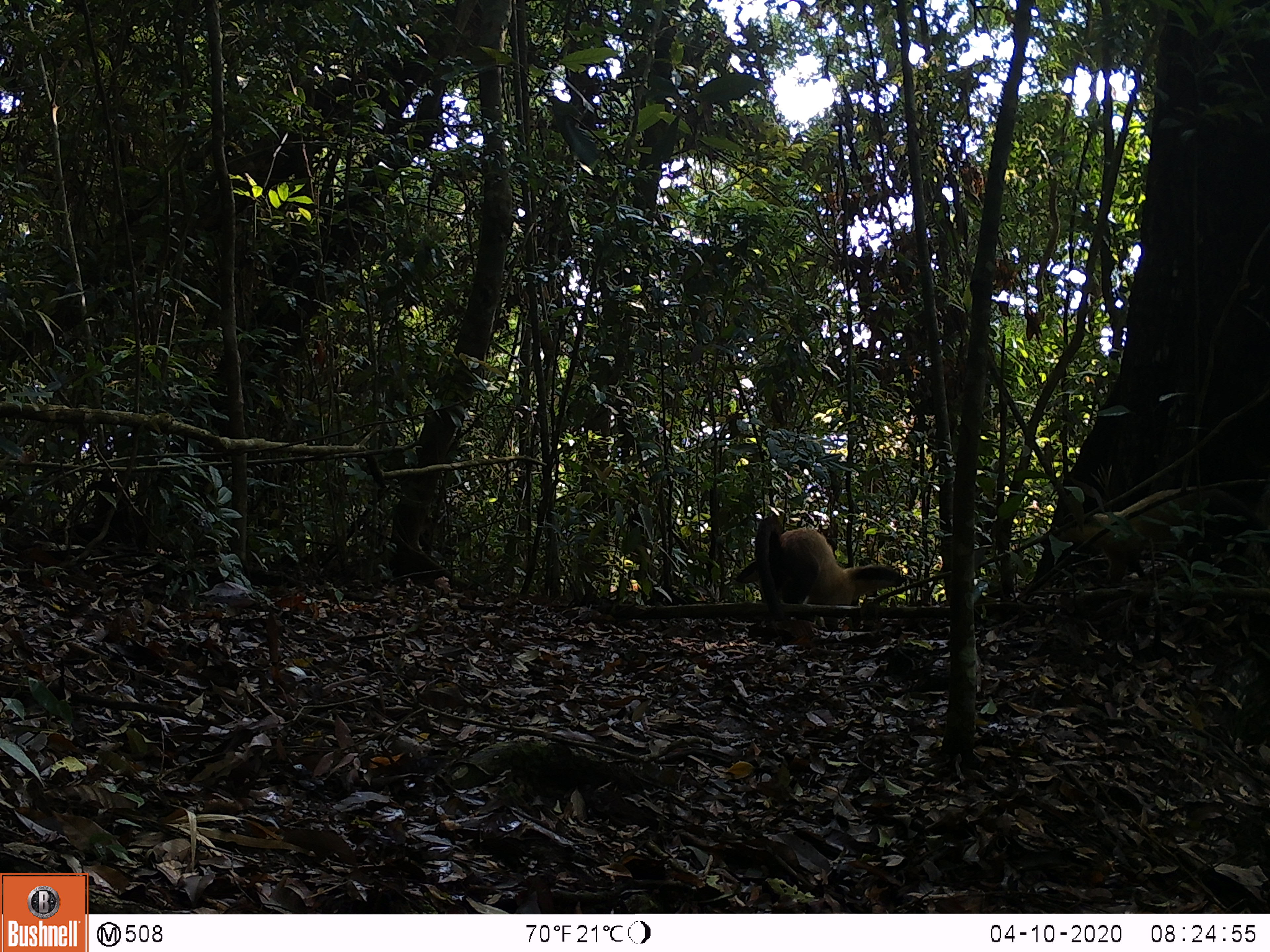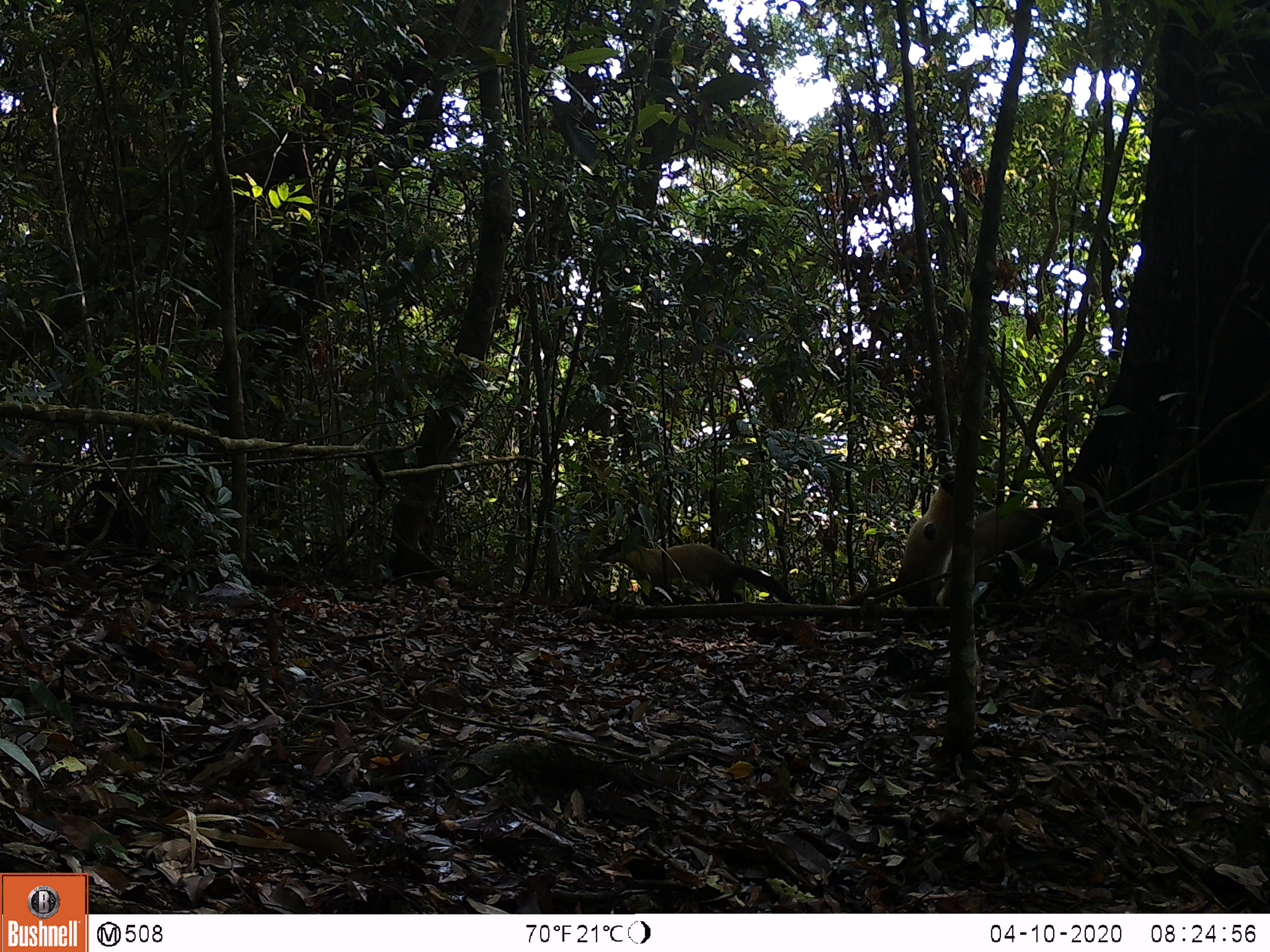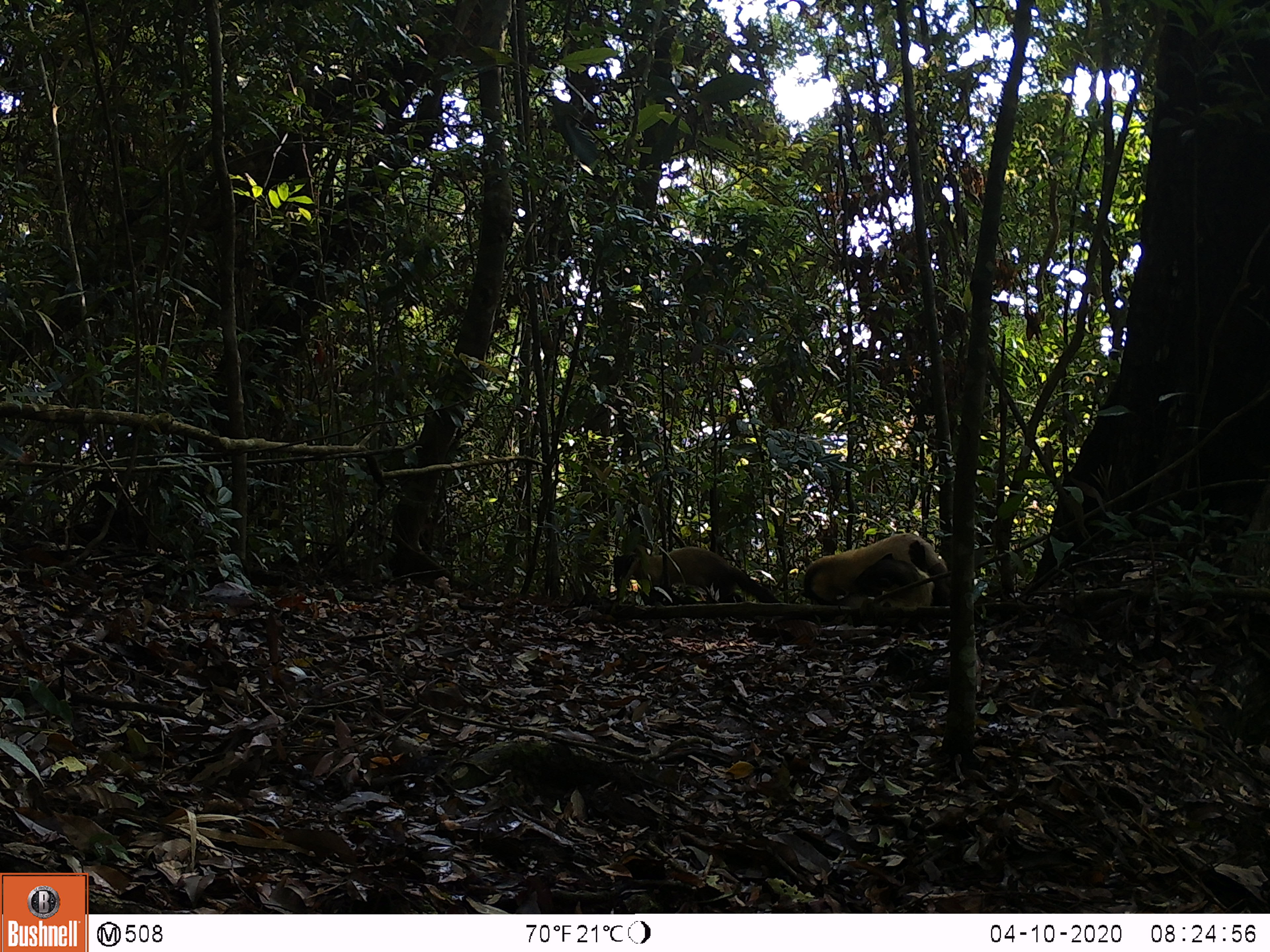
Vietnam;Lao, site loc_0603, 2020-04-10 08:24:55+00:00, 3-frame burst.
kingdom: Animalia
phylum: Chordata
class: Mammalia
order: Carnivora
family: Mustelidae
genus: Martes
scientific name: Martes flavigula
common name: yellow-throated marten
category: yellow throated marten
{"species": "yellow throated marten (yellow-throated marten) (Martes flavigula)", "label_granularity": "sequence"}